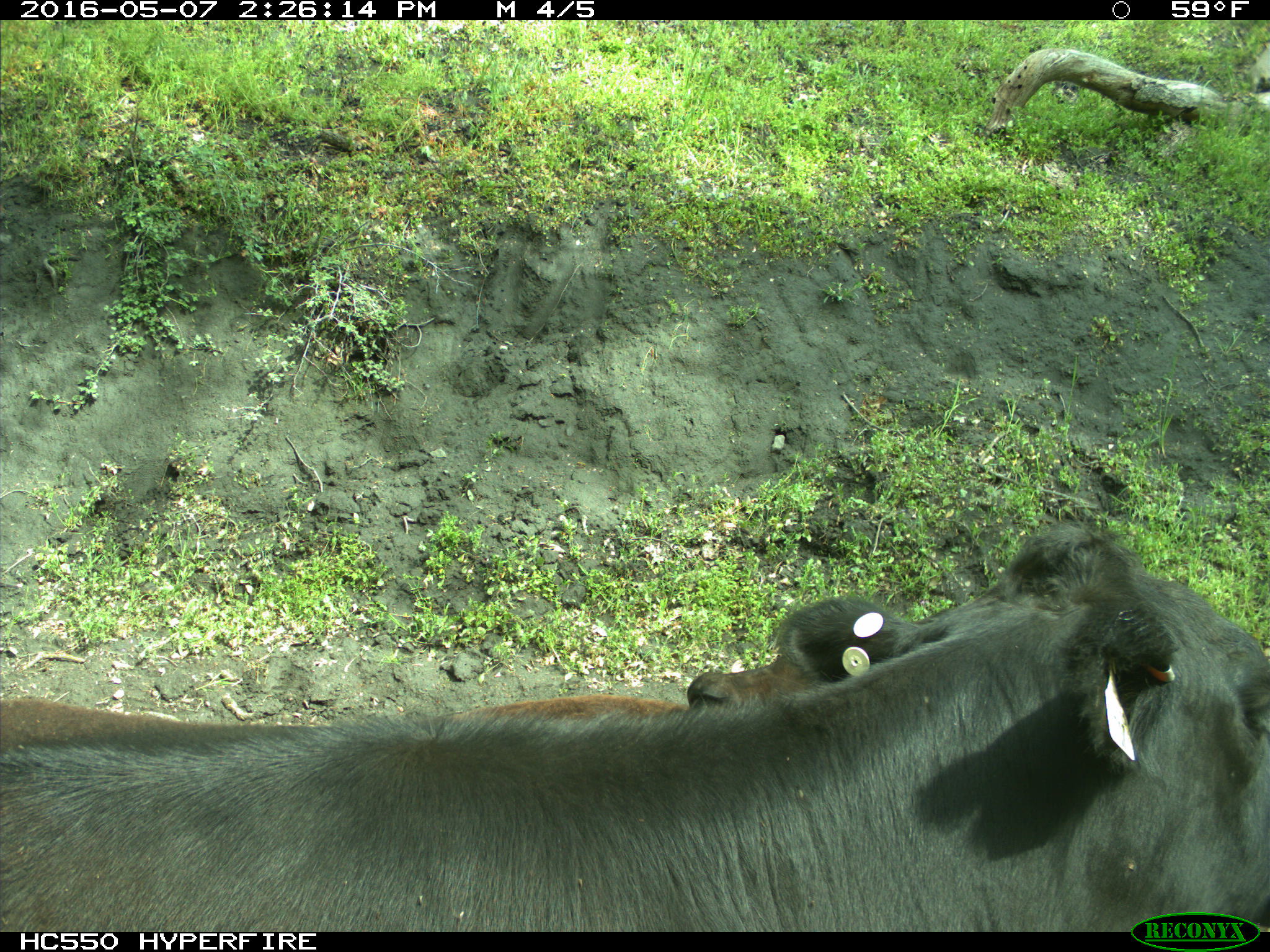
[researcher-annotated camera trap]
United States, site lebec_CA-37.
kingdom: Animalia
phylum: Chordata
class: Mammalia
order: Artiodactyla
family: Bovidae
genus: Bos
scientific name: Bos taurus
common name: domestic cow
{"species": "Bos taurus (domestic cow)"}